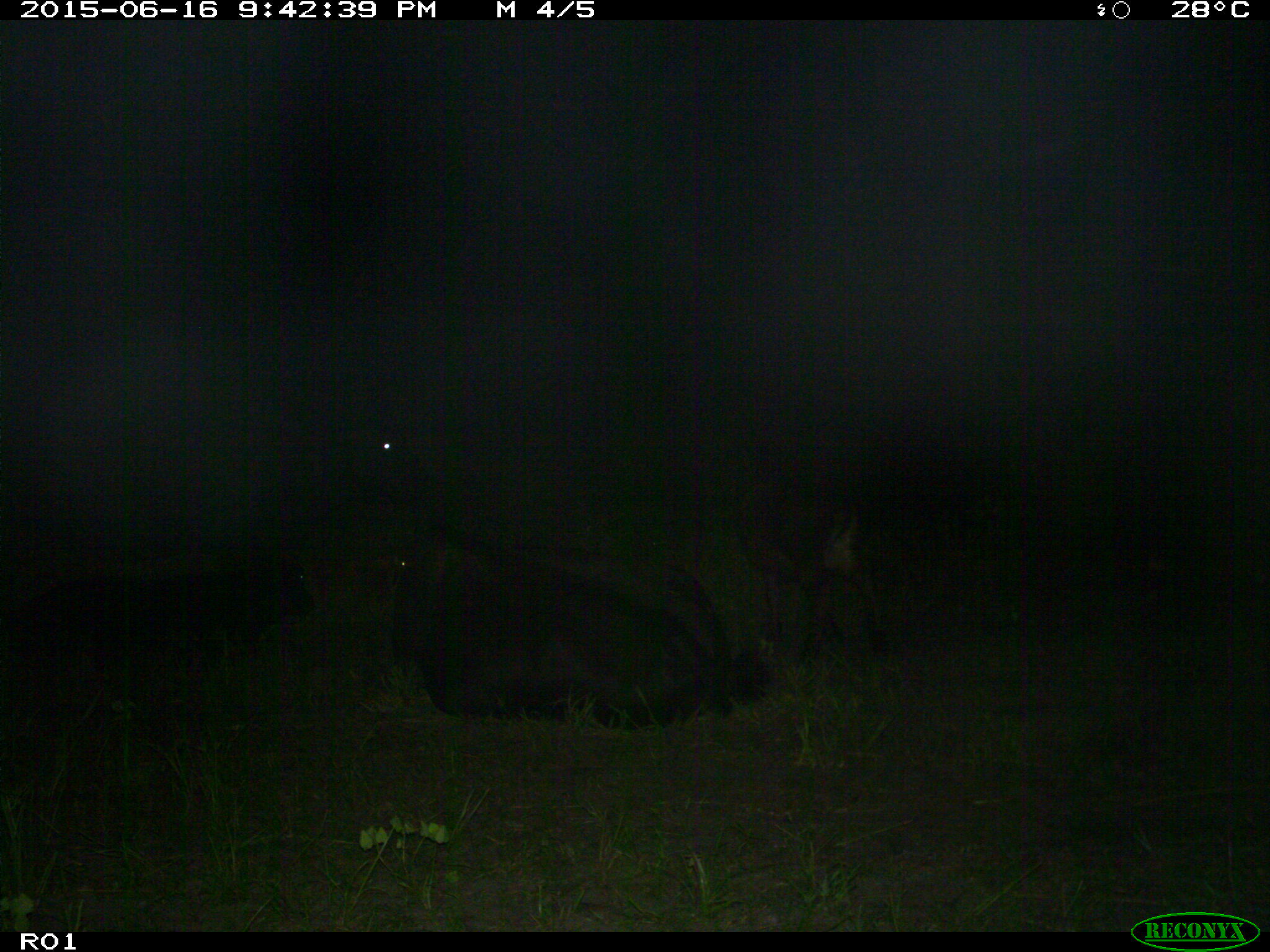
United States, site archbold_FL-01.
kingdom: Animalia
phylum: Chordata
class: Mammalia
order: Artiodactyla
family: Bovidae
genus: Bos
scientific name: Bos taurus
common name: domestic cow